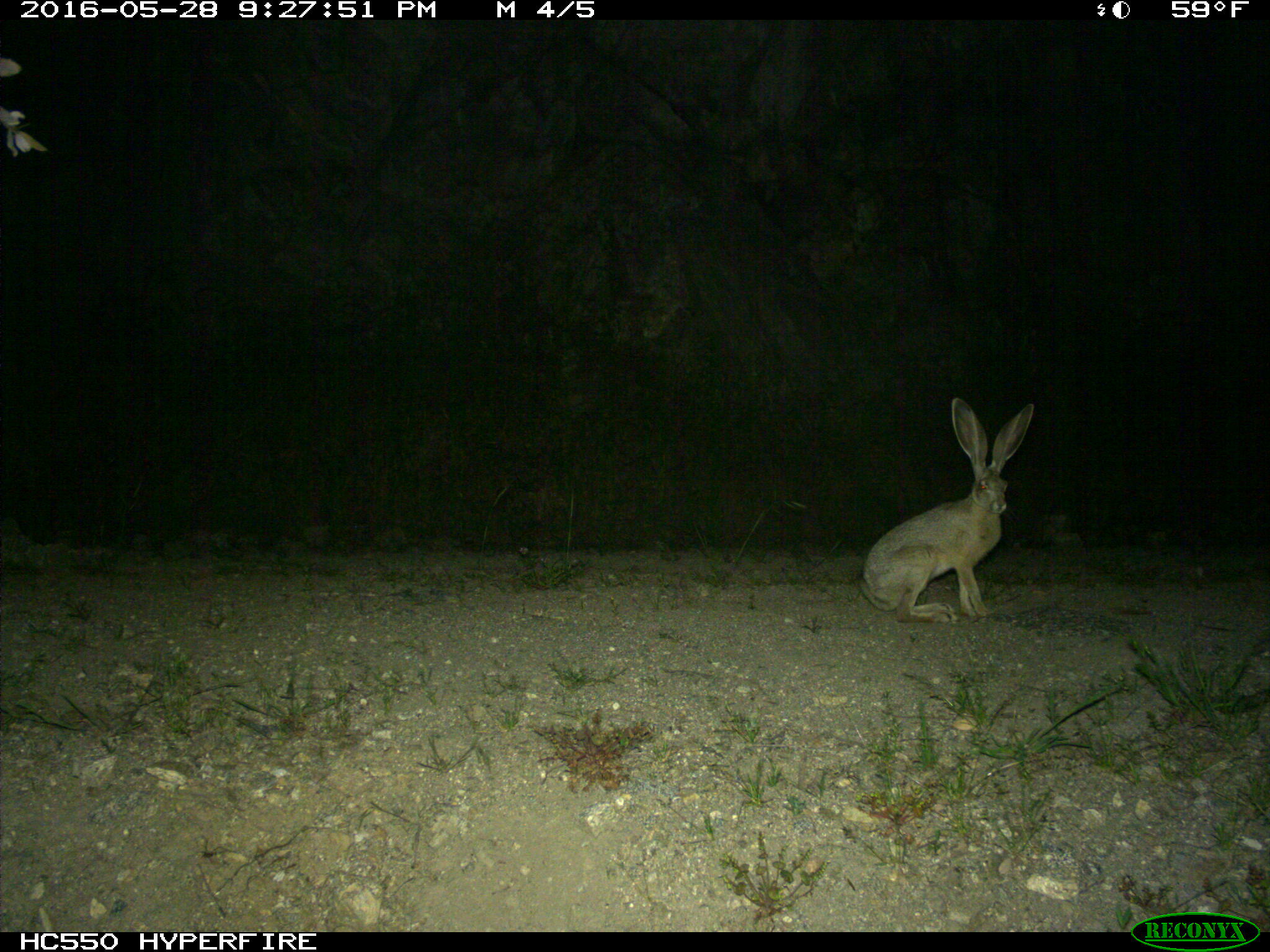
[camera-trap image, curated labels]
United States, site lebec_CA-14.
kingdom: Animalia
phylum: Chordata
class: Mammalia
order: Lagomorpha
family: Leporidae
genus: Lepus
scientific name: Lepus californicus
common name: black-tailed jackrabbit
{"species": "Lepus californicus (black-tailed jackrabbit)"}